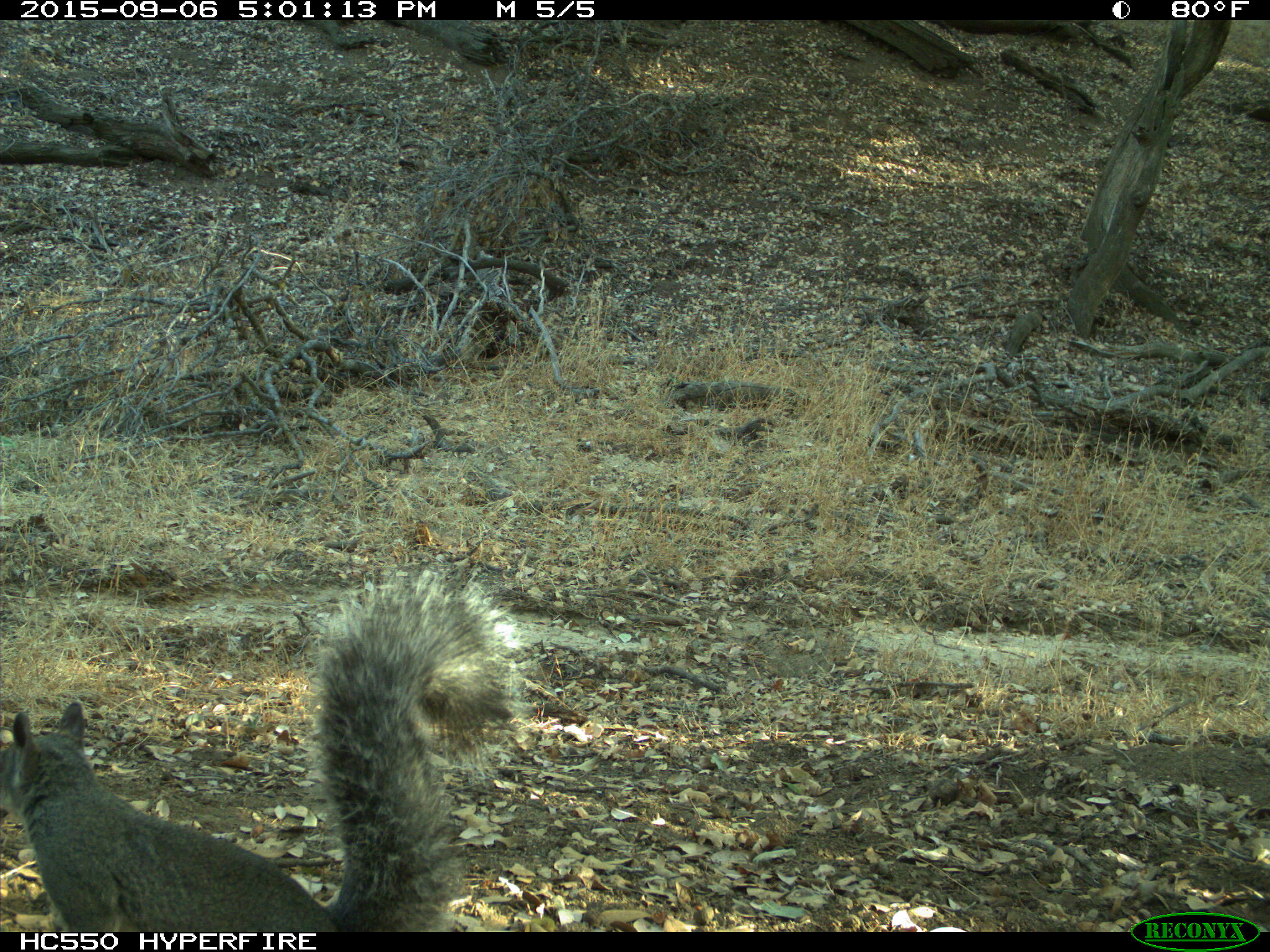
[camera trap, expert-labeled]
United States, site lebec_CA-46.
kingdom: Animalia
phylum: Chordata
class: Mammalia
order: Rodentia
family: Sciuridae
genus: Sciurus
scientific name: Sciurus carolinensis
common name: eastern gray squirrel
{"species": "Sciurus carolinensis (eastern gray squirrel)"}